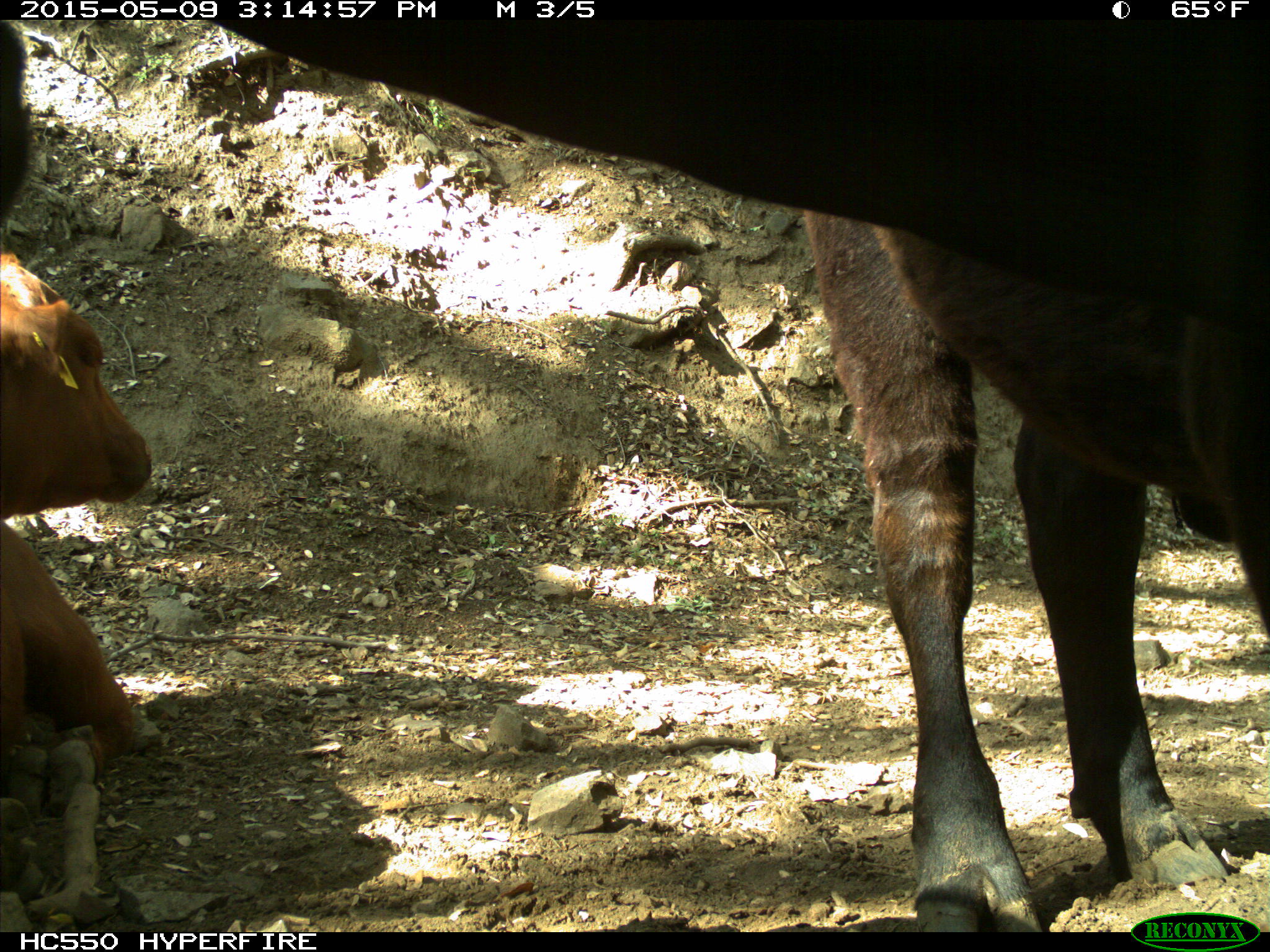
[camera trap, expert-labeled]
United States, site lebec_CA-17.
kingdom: Animalia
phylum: Chordata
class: Mammalia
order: Artiodactyla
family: Bovidae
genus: Bos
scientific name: Bos taurus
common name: domestic cow